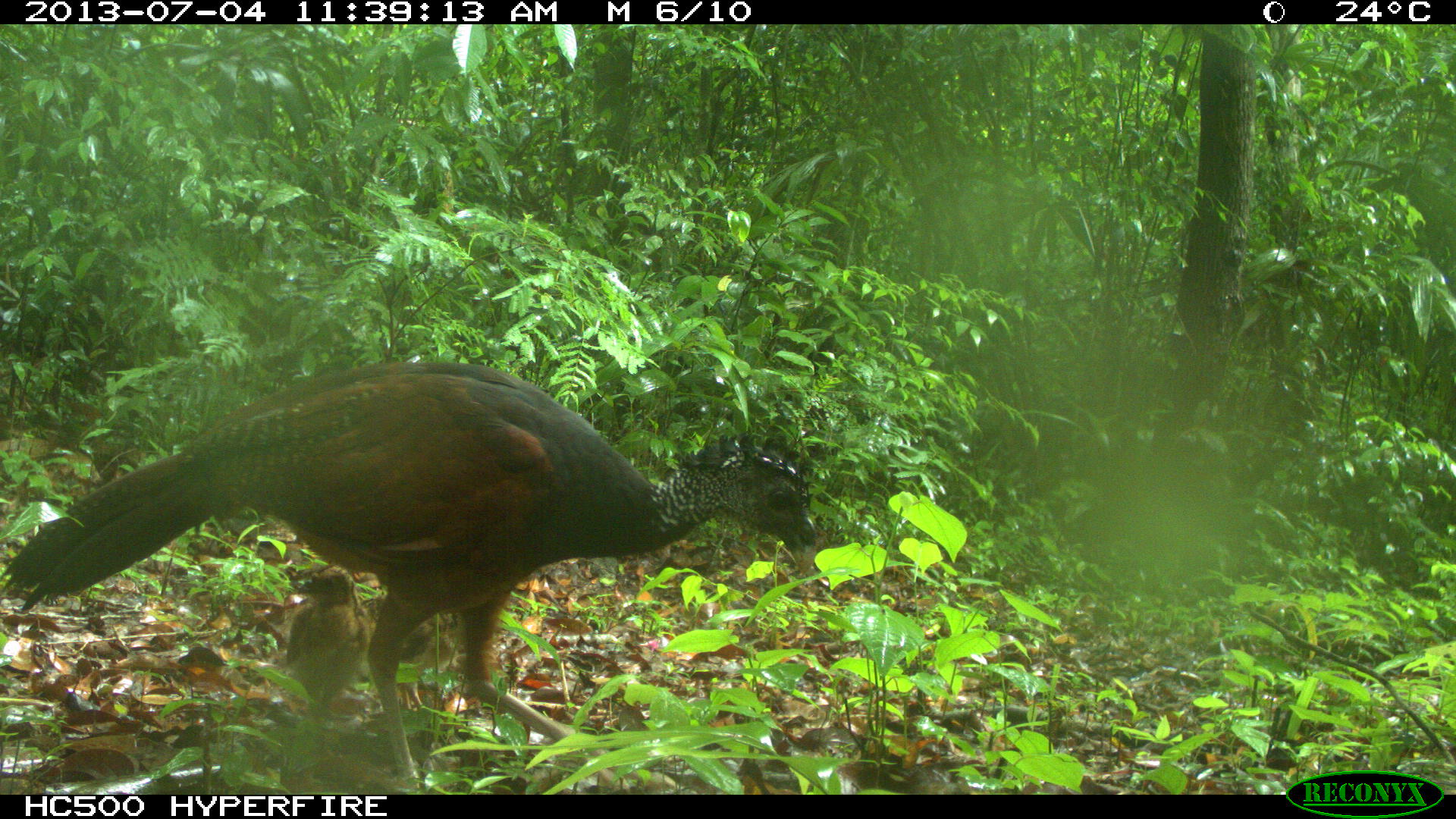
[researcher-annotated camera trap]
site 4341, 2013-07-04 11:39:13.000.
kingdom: Animalia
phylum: Chordata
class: Aves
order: Galliformes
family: Cracidae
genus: Crax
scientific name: Crax rubra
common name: great curassow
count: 3